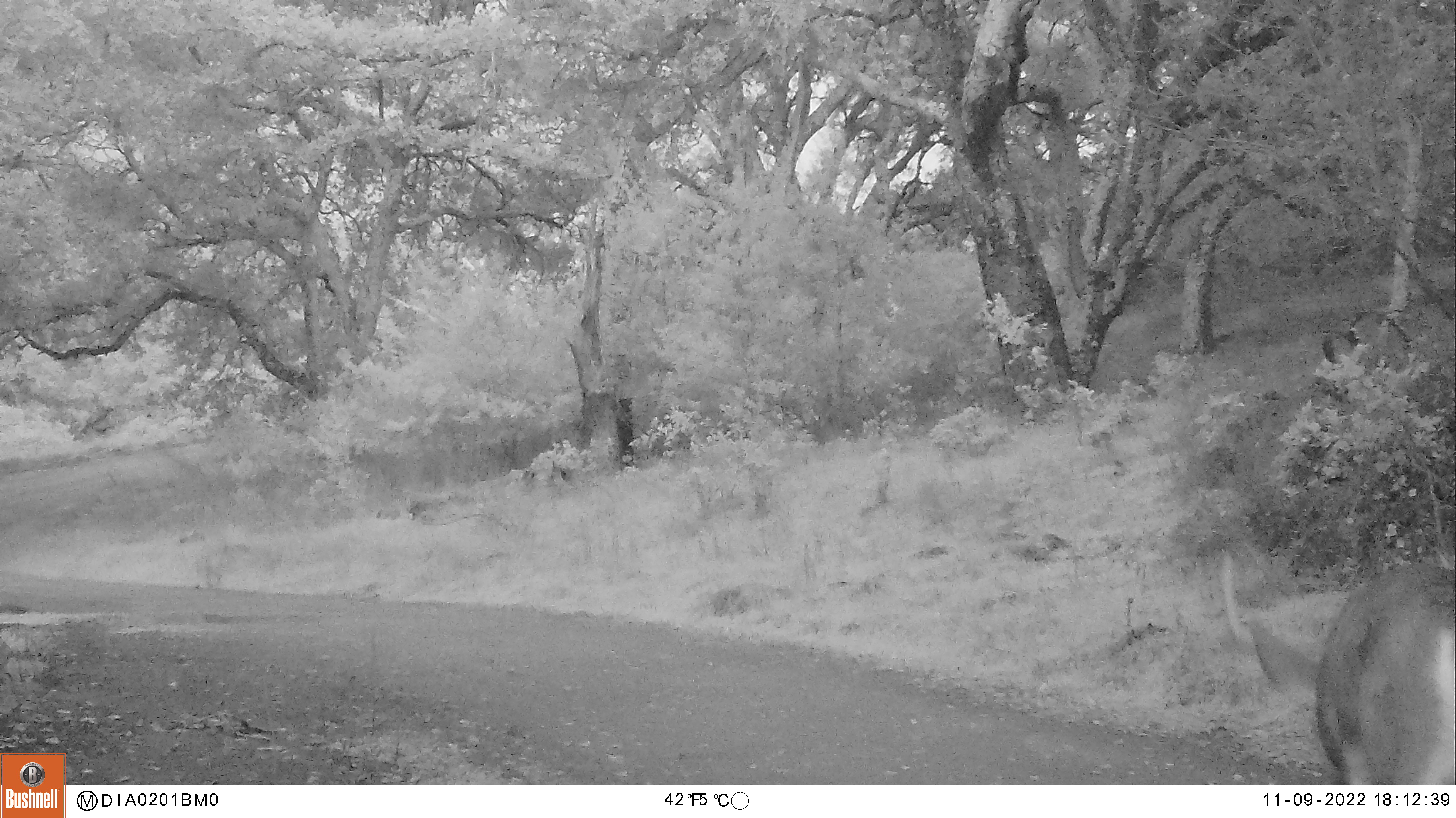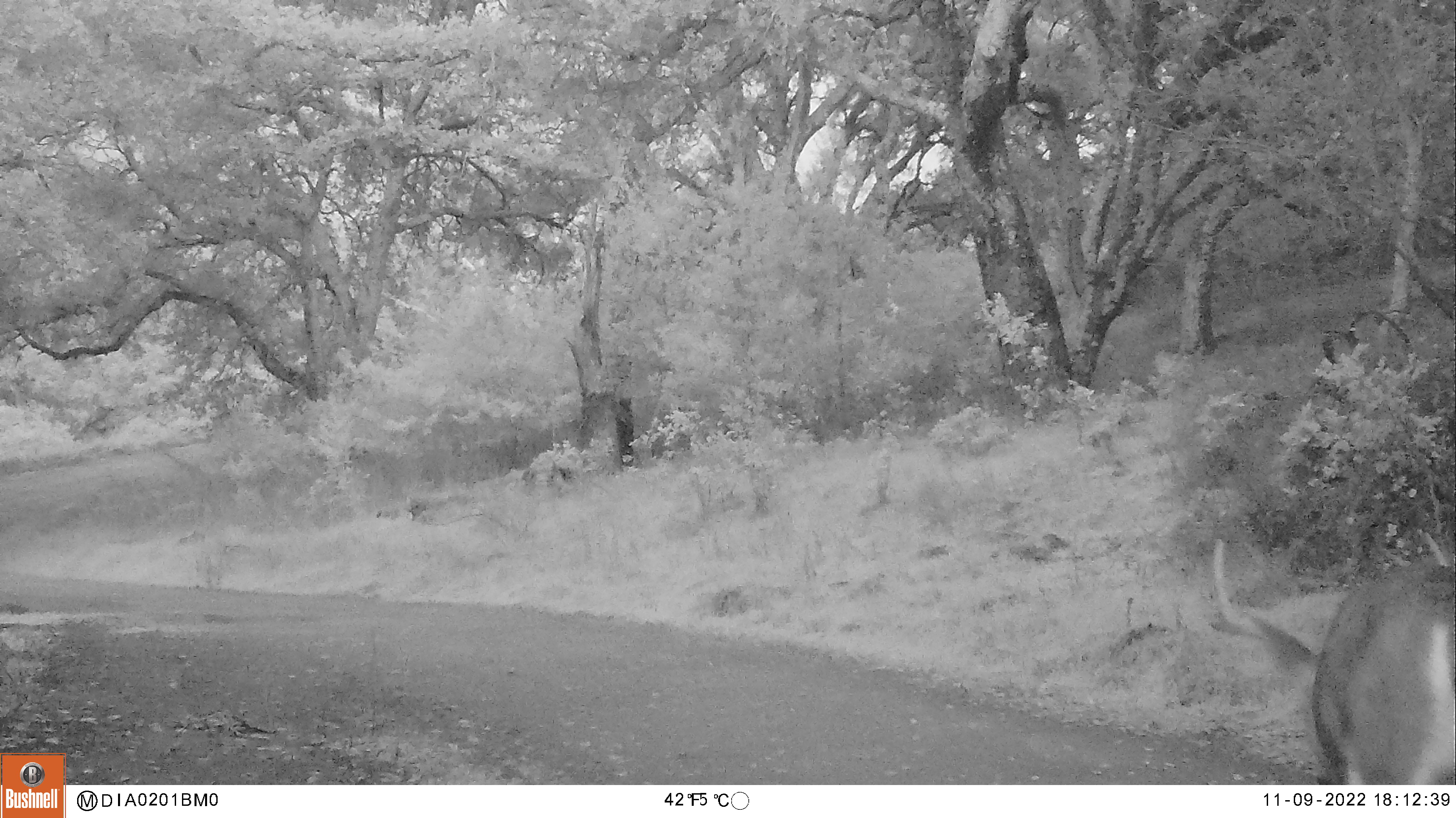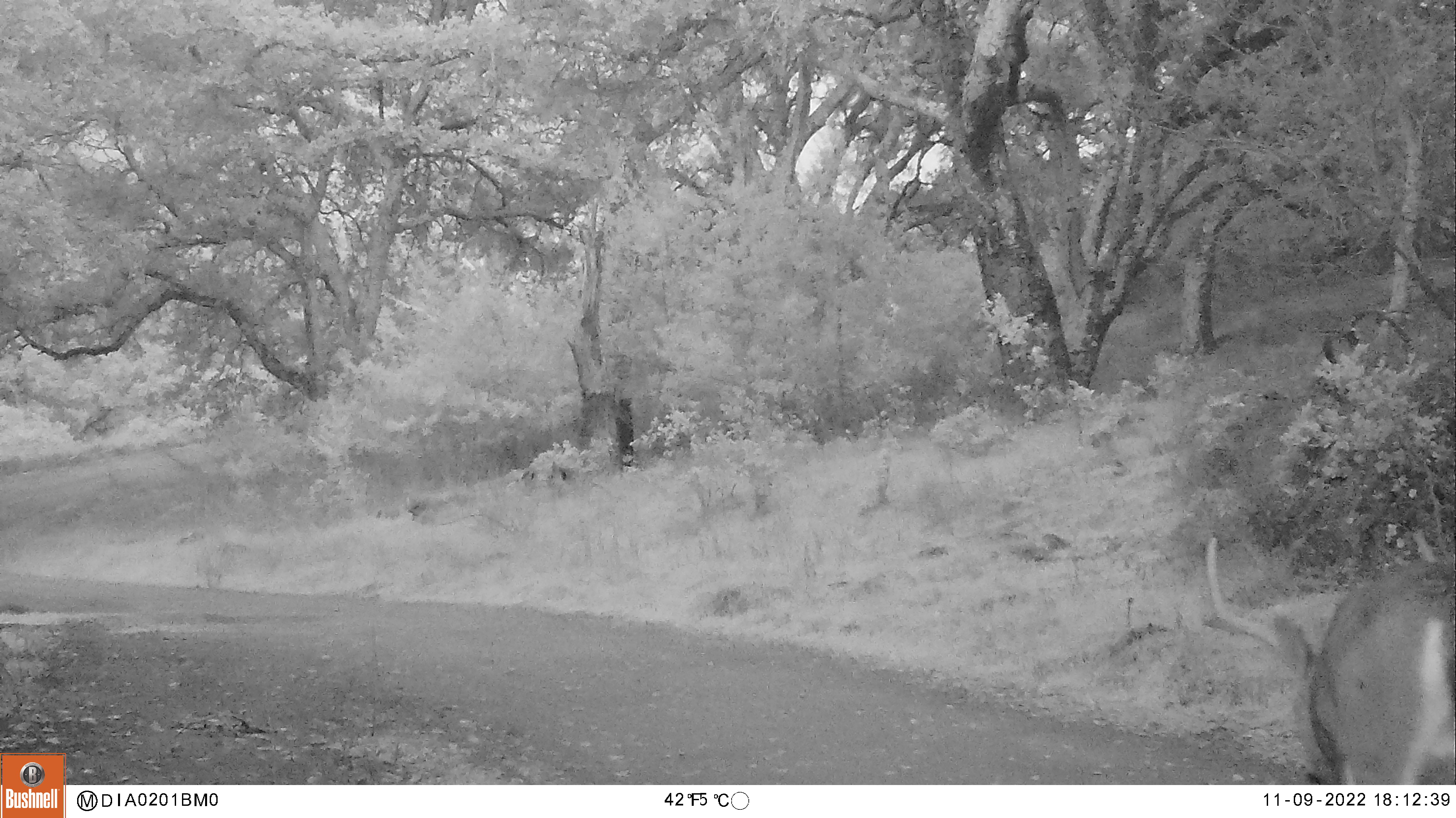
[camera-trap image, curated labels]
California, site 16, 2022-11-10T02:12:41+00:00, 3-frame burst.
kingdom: Animalia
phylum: Chordata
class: Mammalia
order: Artiodactyla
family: Cervidae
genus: Odocoileus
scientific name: Odocoileus hemionus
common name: mule deer